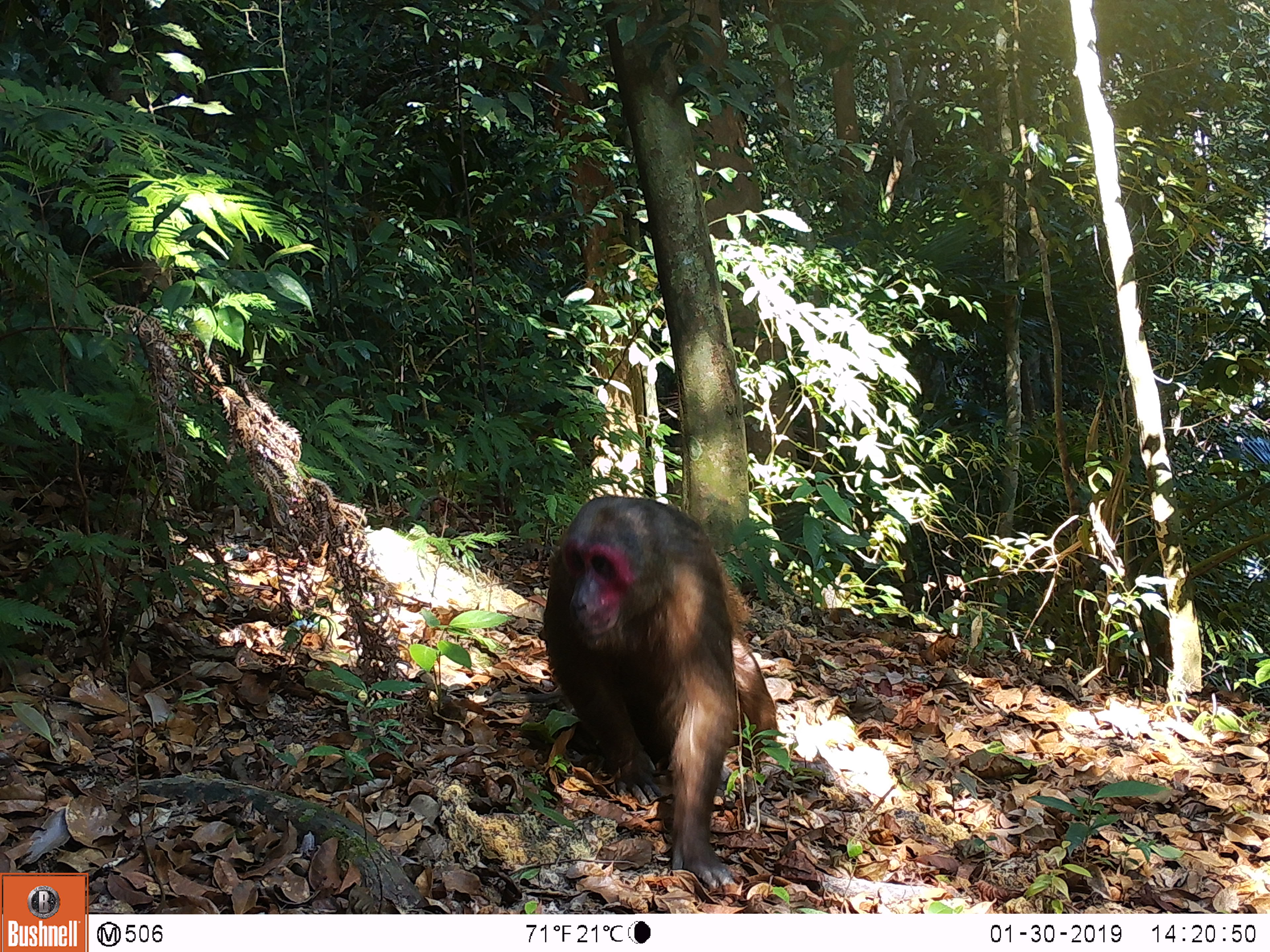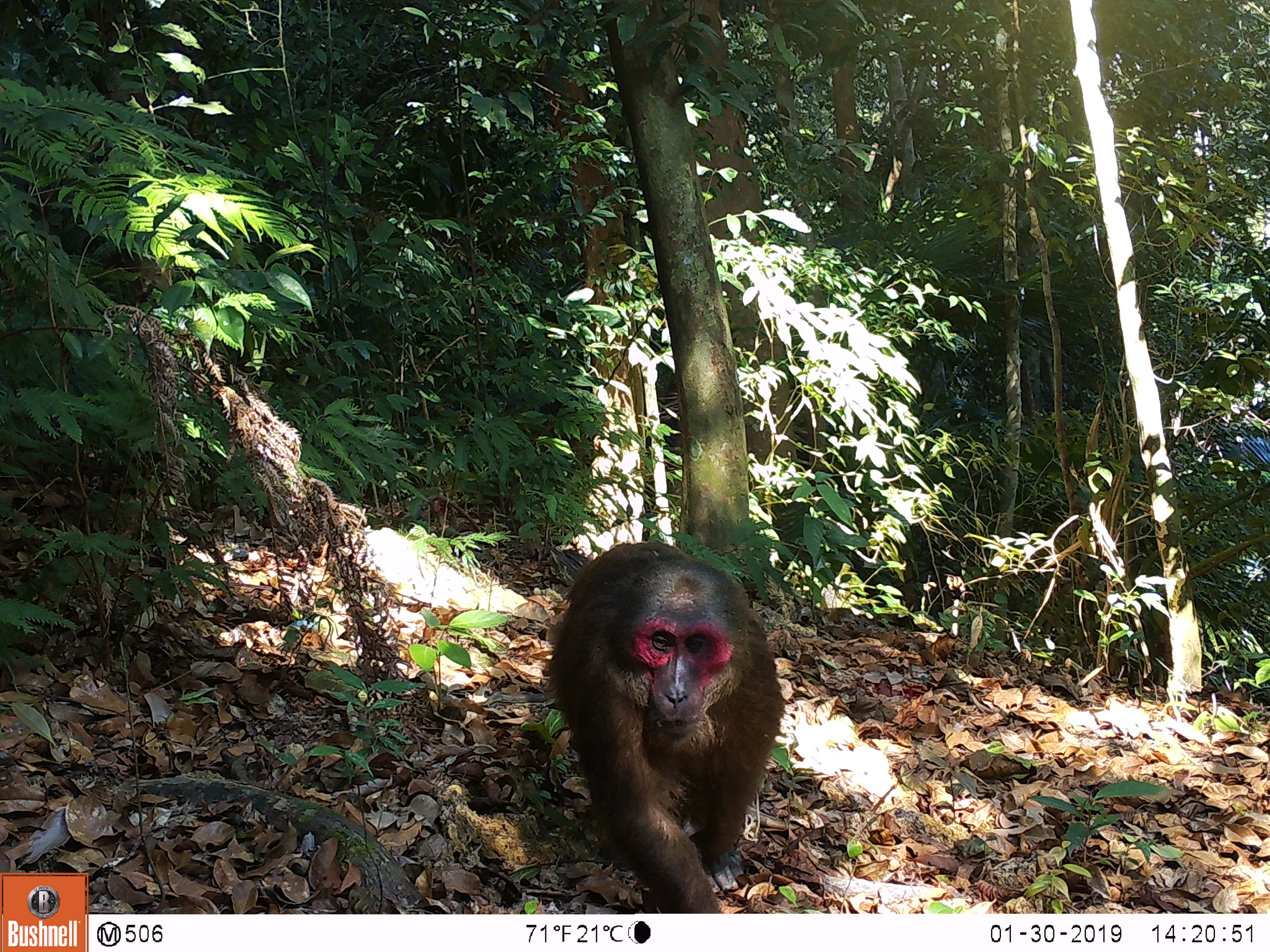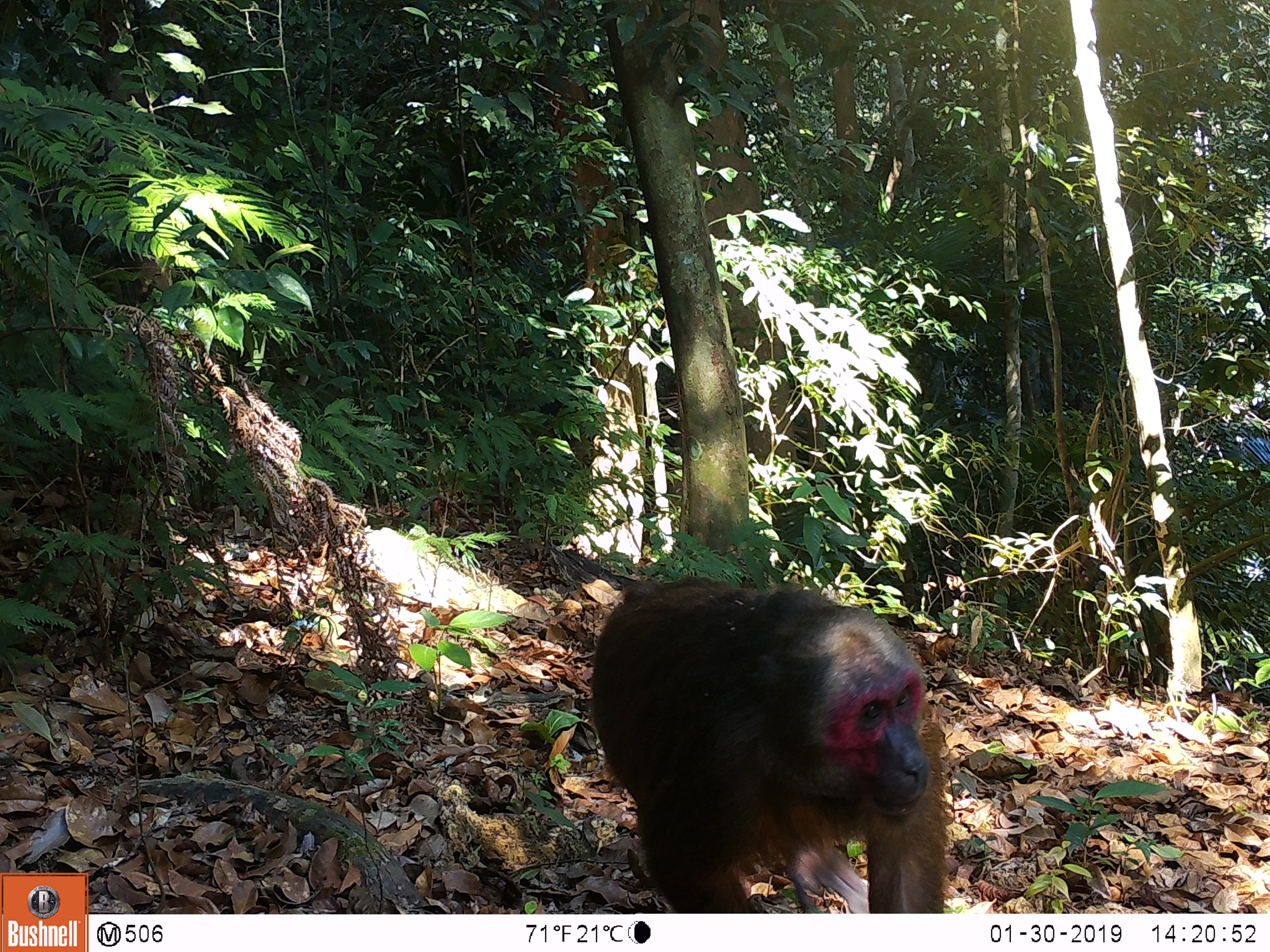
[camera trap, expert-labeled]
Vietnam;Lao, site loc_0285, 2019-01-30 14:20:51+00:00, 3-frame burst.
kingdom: Animalia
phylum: Chordata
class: Mammalia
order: Primates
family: Cercopithecidae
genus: Macaca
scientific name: Macaca arctoides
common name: stump-tailed macaque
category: stump tailed macaque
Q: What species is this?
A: Stump tailed macaque (stump-tailed macaque) (Macaca arctoides).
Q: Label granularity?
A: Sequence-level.